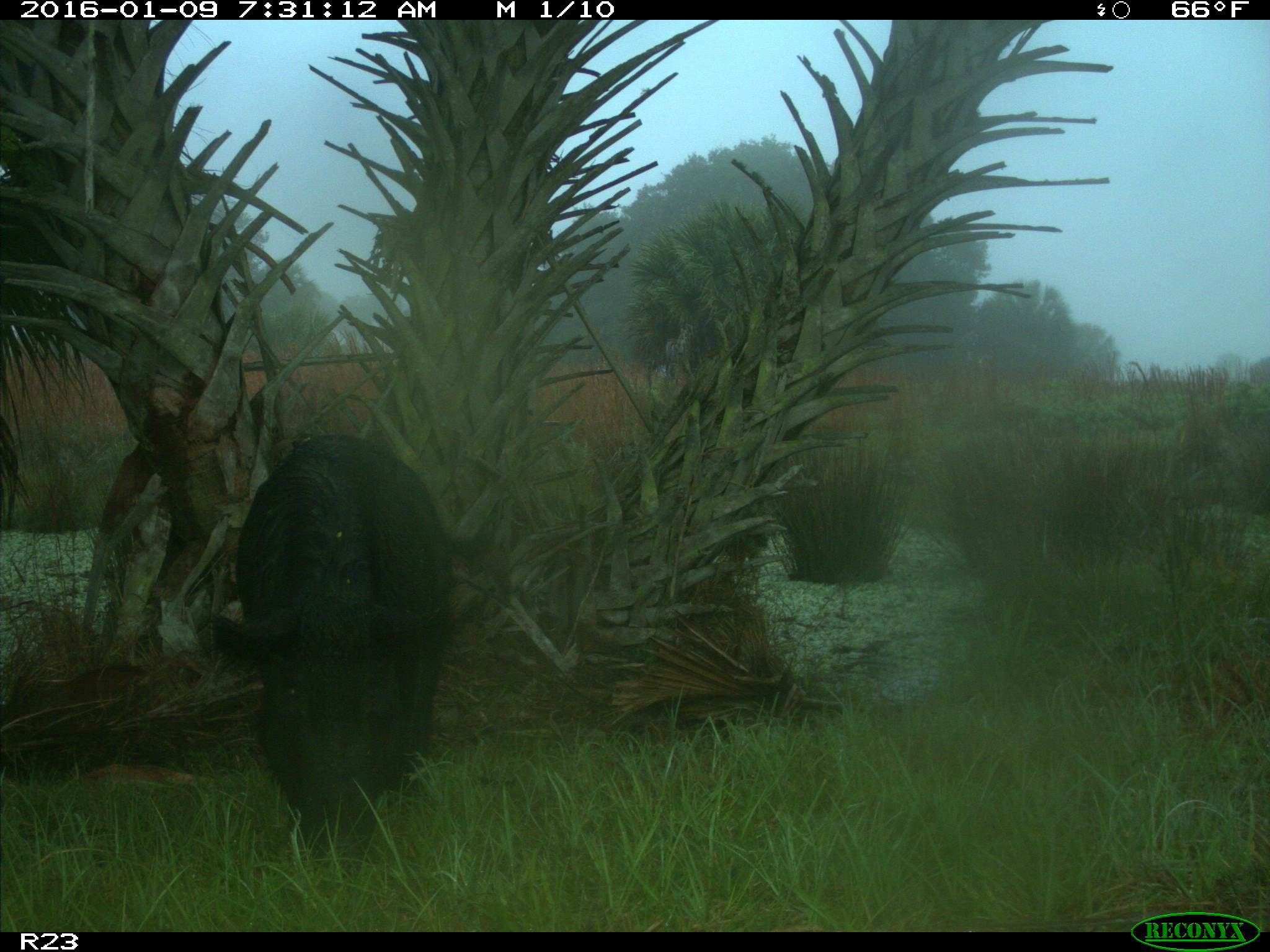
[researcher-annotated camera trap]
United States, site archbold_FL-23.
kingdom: Animalia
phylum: Chordata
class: Mammalia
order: Artiodactyla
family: Suidae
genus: Sus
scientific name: Sus scrofa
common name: wild boar